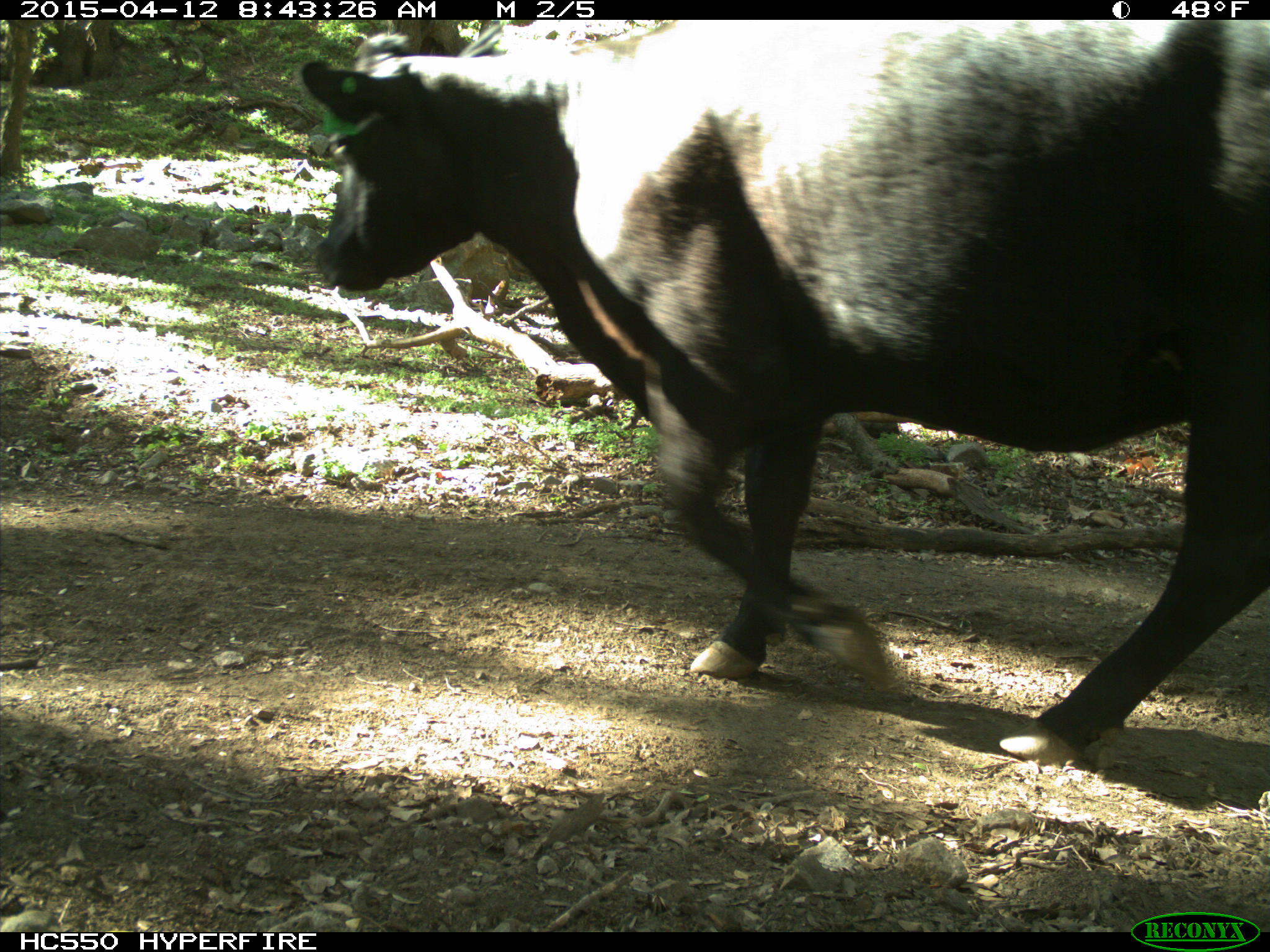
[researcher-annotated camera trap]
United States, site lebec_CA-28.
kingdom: Animalia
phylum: Chordata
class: Mammalia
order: Artiodactyla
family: Bovidae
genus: Bos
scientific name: Bos taurus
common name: domestic cow